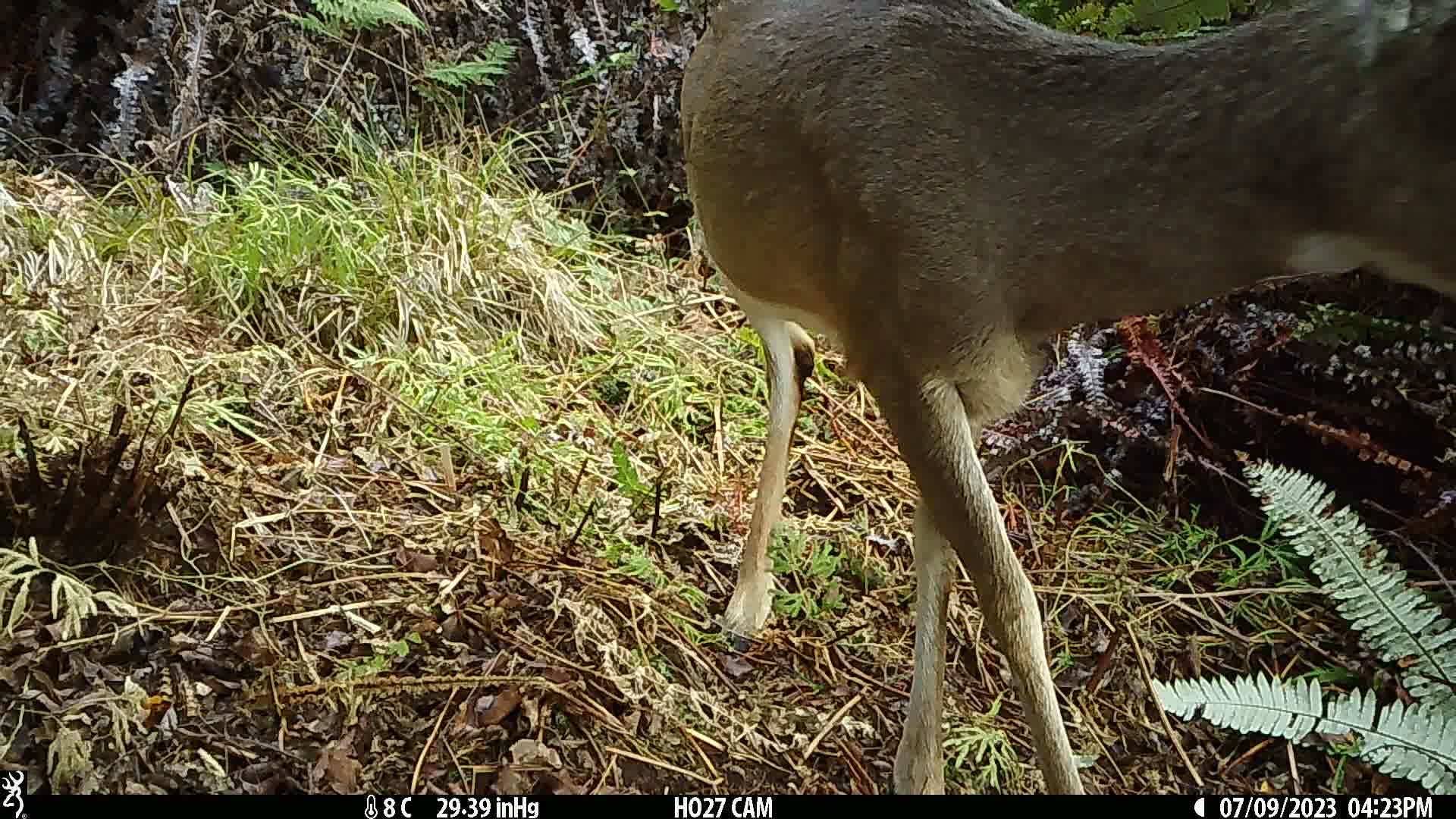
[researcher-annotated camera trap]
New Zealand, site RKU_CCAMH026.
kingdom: Animalia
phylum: Chordata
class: Mammalia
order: Artiodactyla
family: Cervidae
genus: Odocoileus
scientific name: Odocoileus virginianus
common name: white-tailed deer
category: white tailed deer